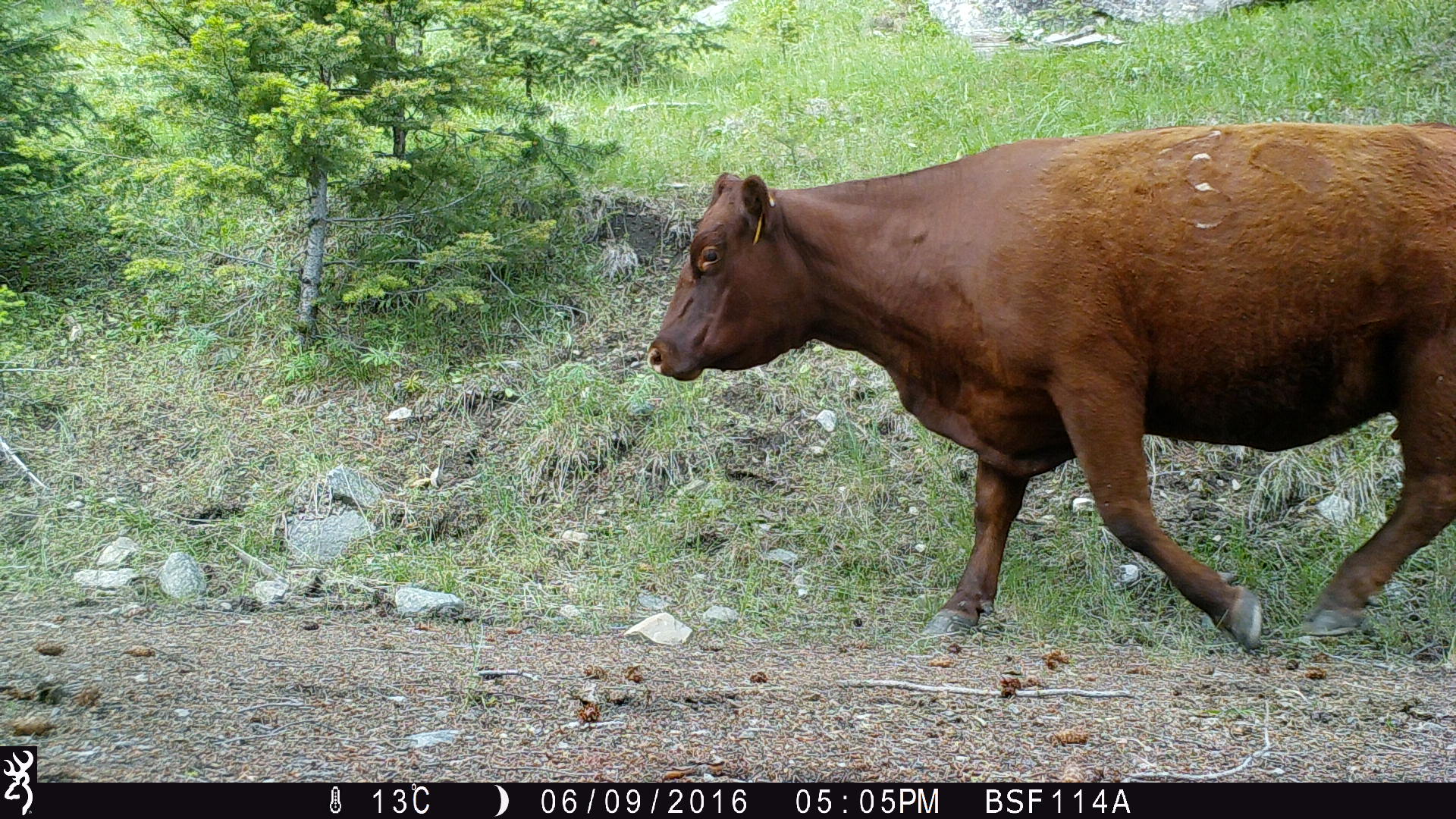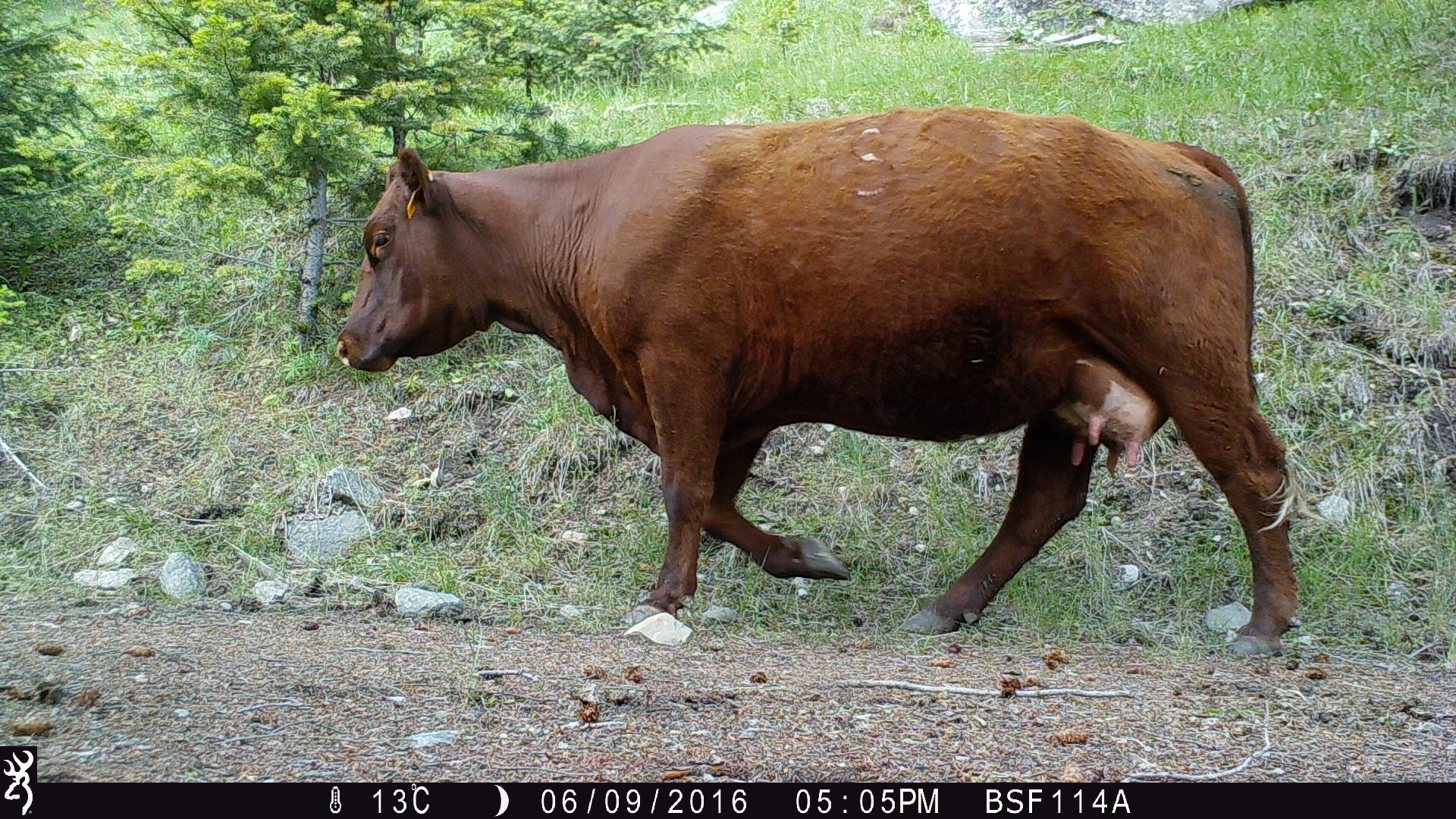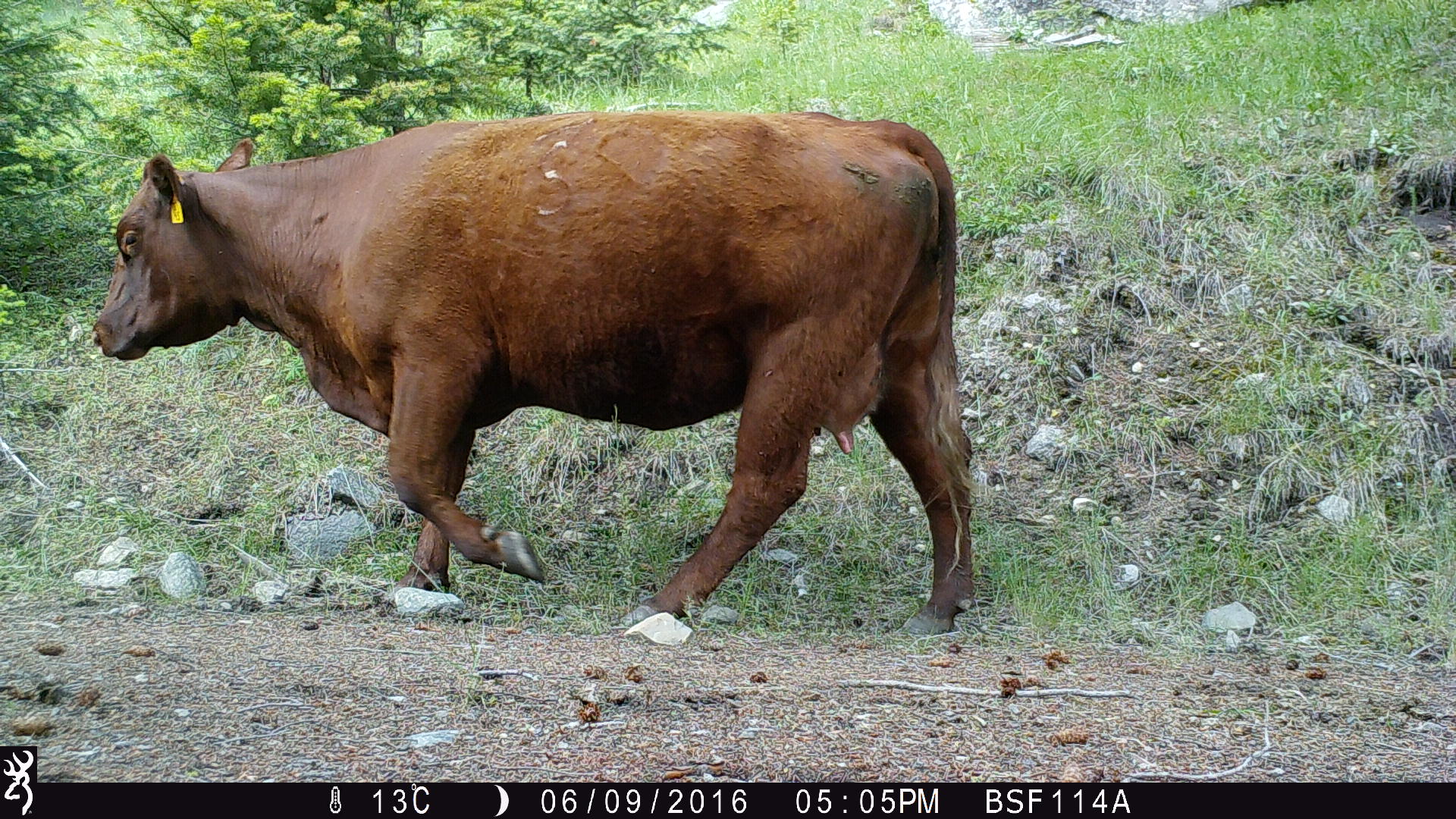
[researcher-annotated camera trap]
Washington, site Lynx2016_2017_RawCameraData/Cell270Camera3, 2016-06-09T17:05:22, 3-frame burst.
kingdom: Animalia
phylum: Chordata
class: Mammalia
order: Artiodactyla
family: Bovidae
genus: Bos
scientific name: Bos taurus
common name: domestic cattle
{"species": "domestic cattle (Bos taurus)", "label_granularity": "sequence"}